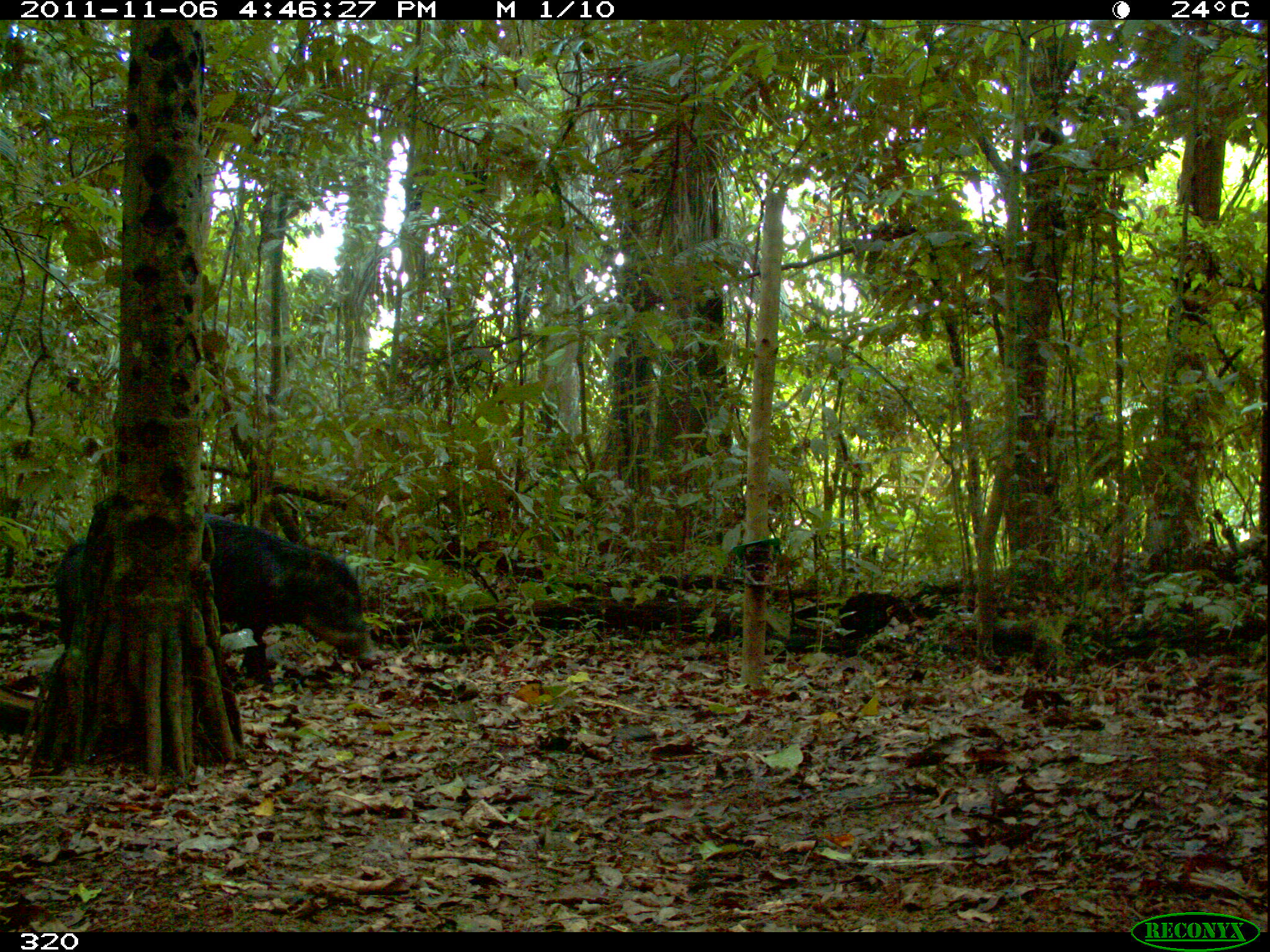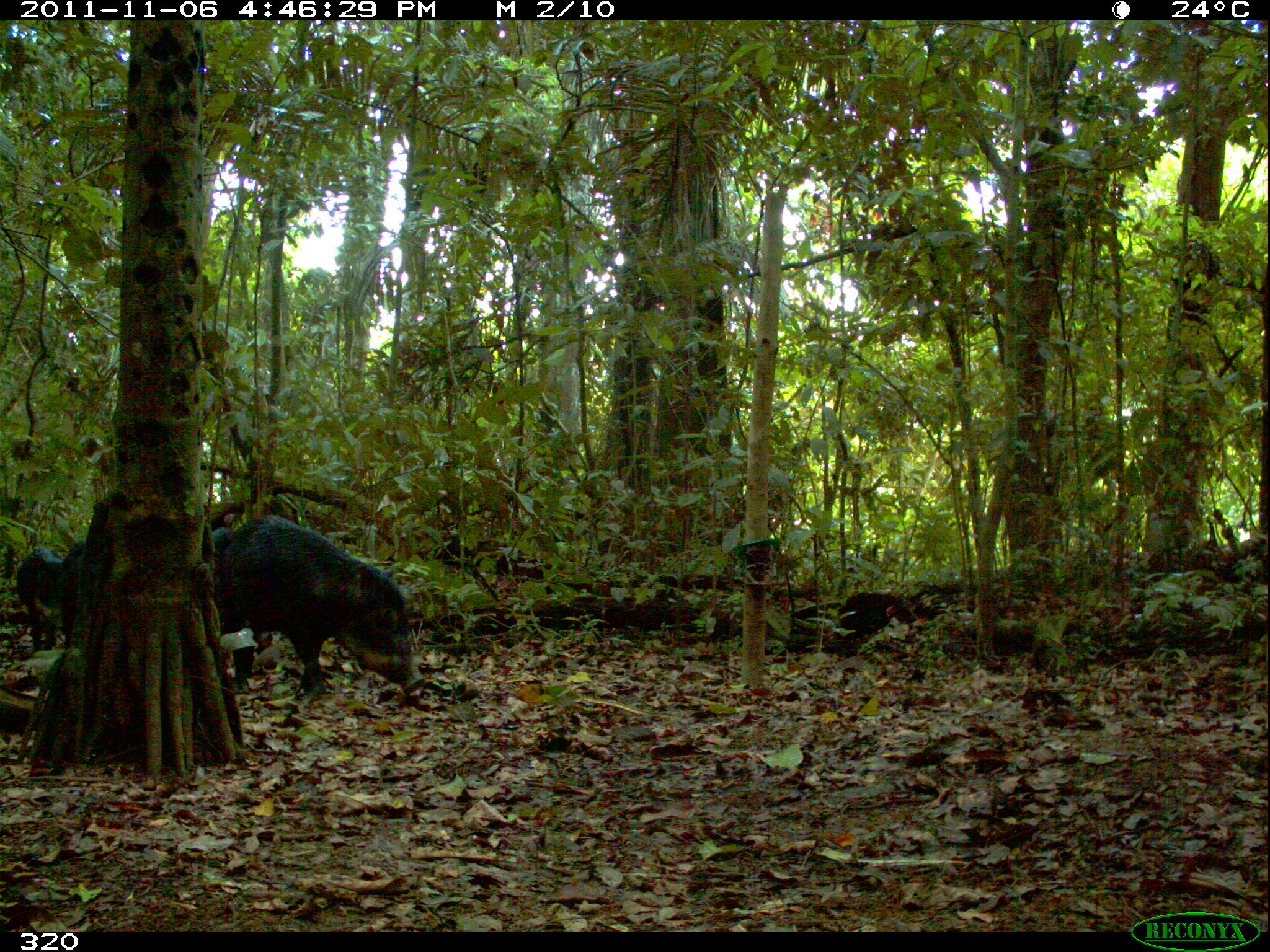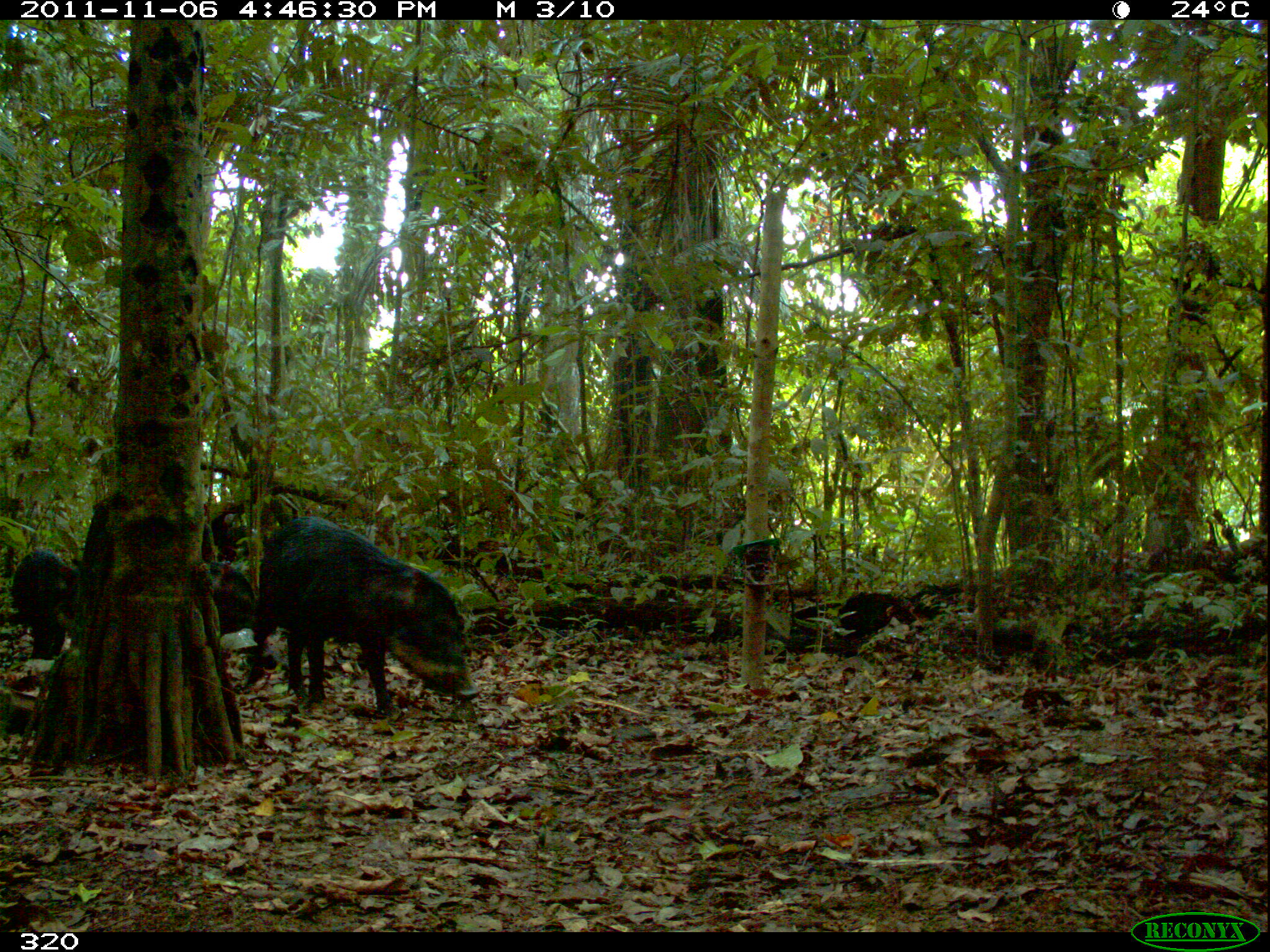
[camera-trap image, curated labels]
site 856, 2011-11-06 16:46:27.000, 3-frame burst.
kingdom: Animalia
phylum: Chordata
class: Mammalia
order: Artiodactyla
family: Tayassuidae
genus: Tayassu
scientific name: Tayassu pecari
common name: white-lipped peccary